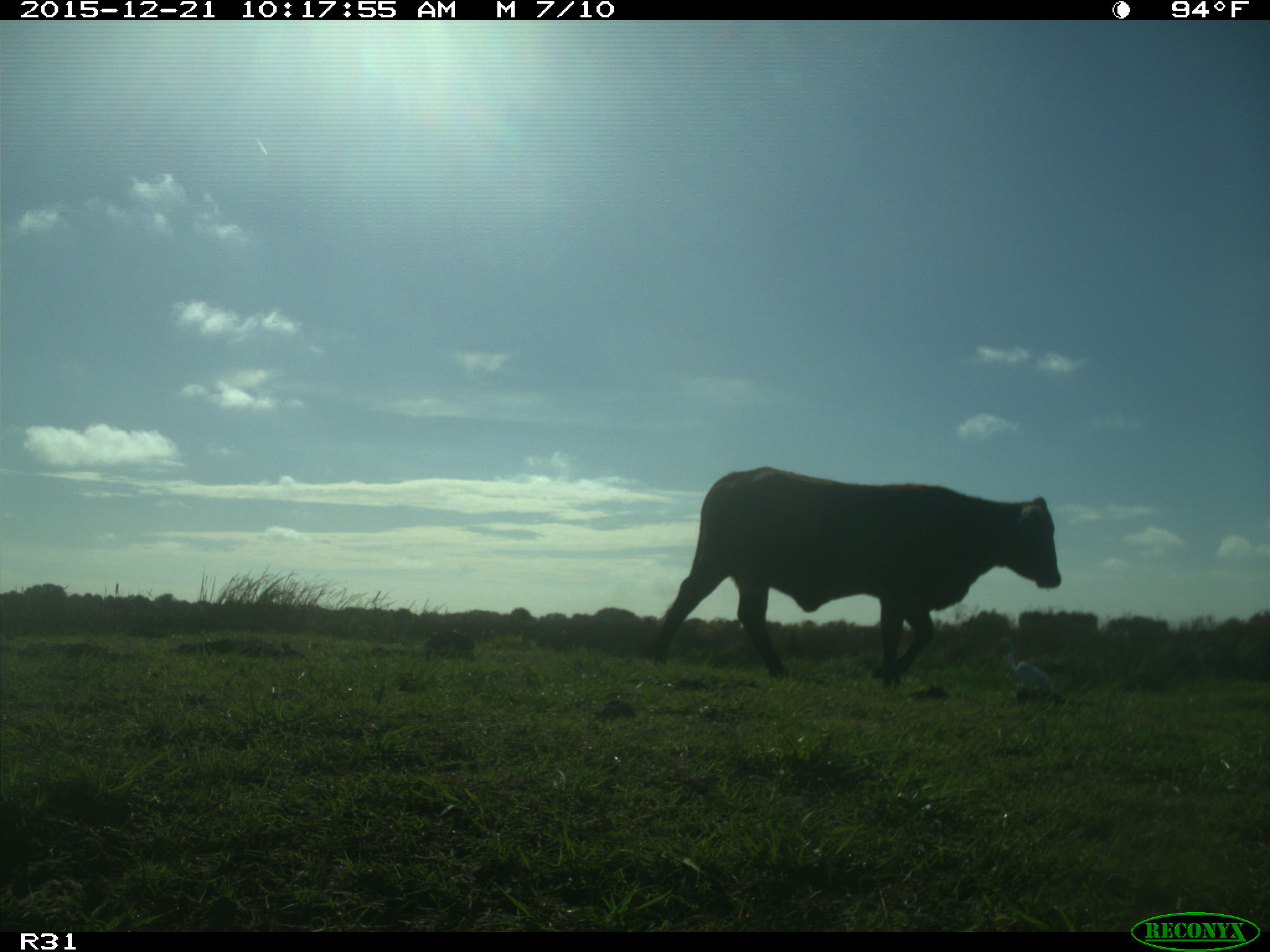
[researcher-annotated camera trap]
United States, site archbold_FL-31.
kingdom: Animalia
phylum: Chordata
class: Mammalia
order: Artiodactyla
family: Bovidae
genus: Bos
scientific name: Bos taurus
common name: domestic cow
Bos taurus (domestic cow).